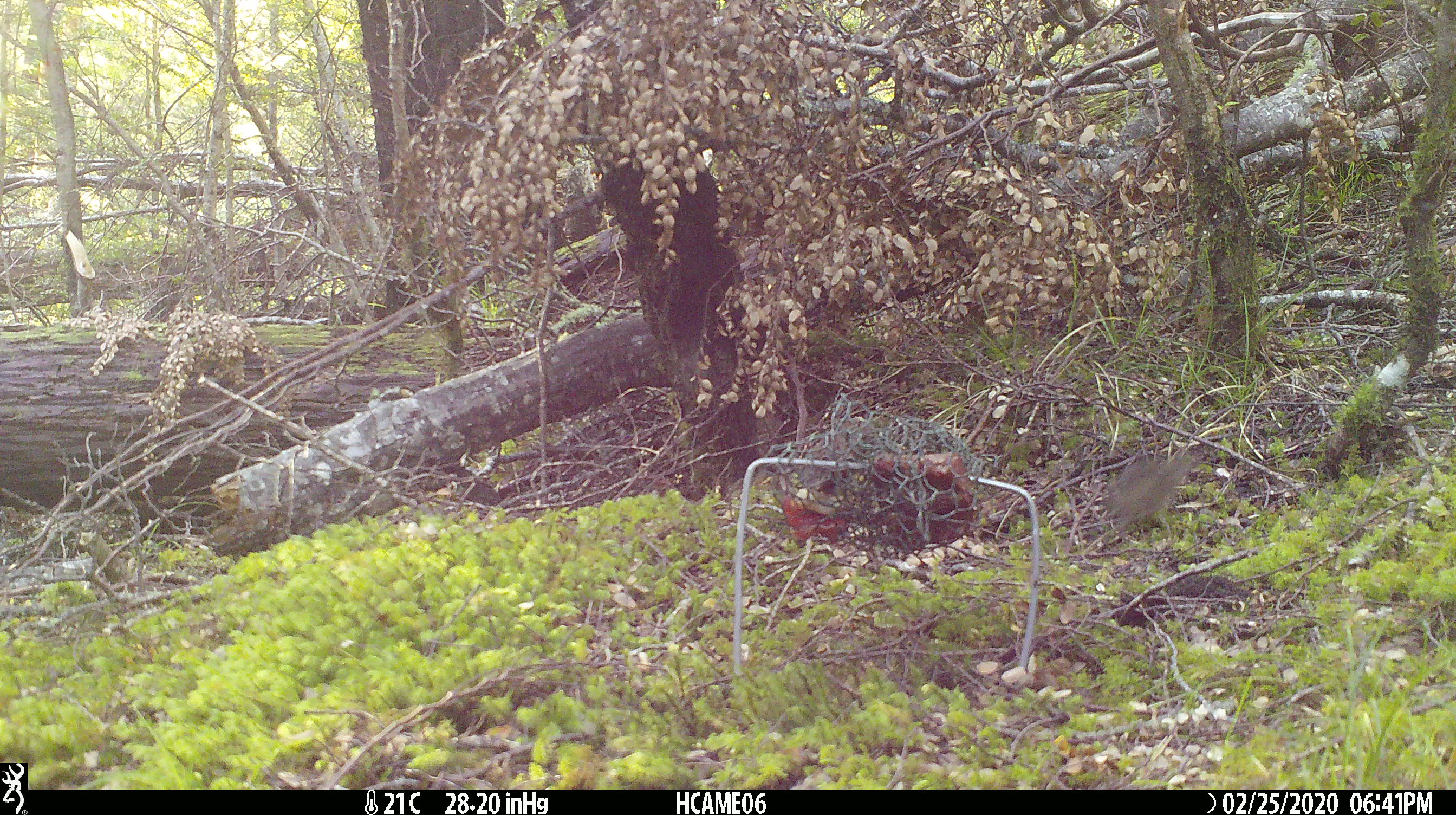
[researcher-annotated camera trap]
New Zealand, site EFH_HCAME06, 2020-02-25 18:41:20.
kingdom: Animalia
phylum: Chordata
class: Mammalia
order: Rodentia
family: Muridae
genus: Mus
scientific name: Mus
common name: mouse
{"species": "mouse (Mus)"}